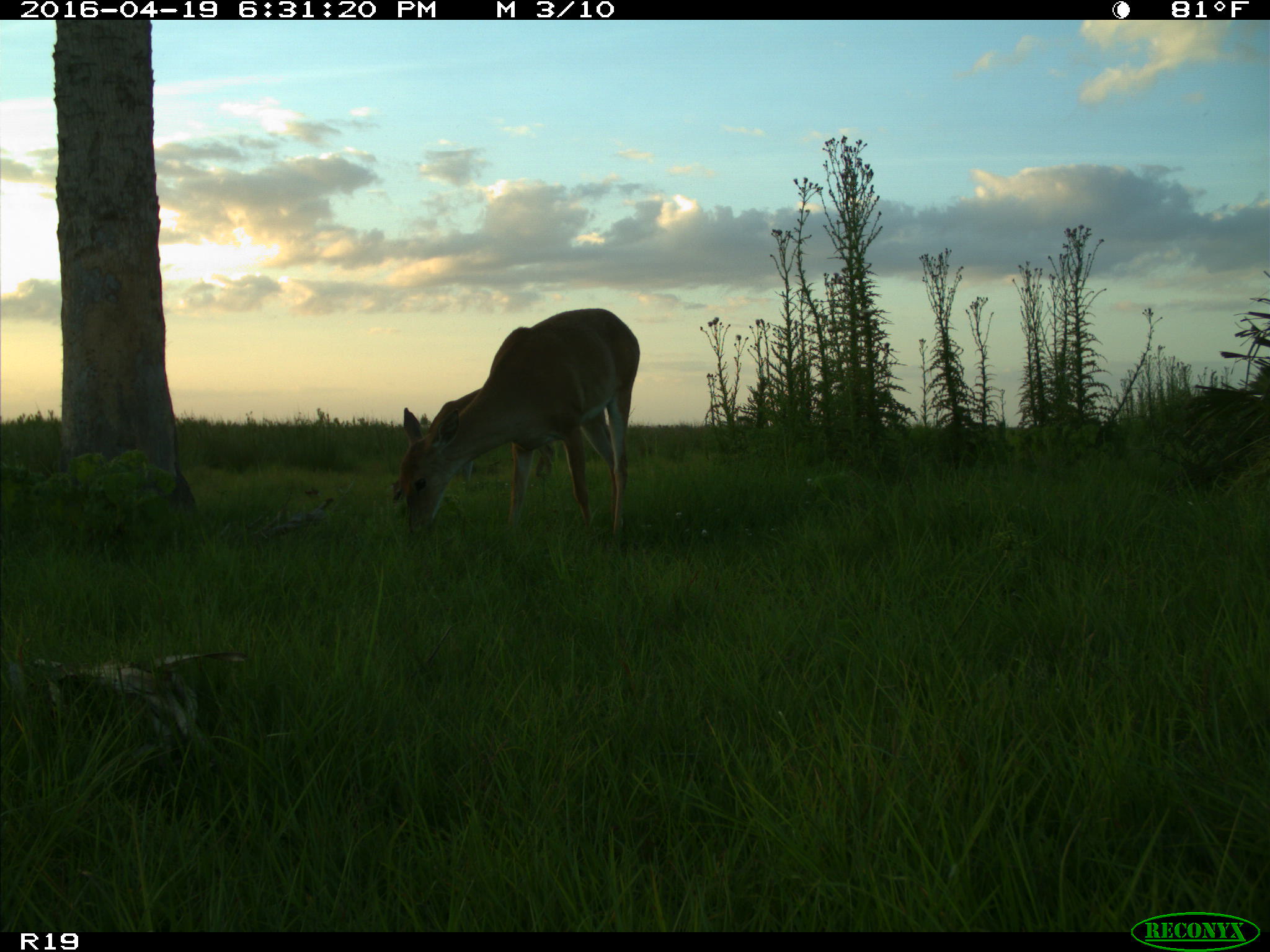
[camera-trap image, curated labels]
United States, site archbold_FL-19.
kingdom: Animalia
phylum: Chordata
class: Mammalia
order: Artiodactyla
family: Cervidae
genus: Odocoileus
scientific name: Odocoileus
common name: deer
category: unidentified deer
Unidentified deer (deer) (Odocoileus).